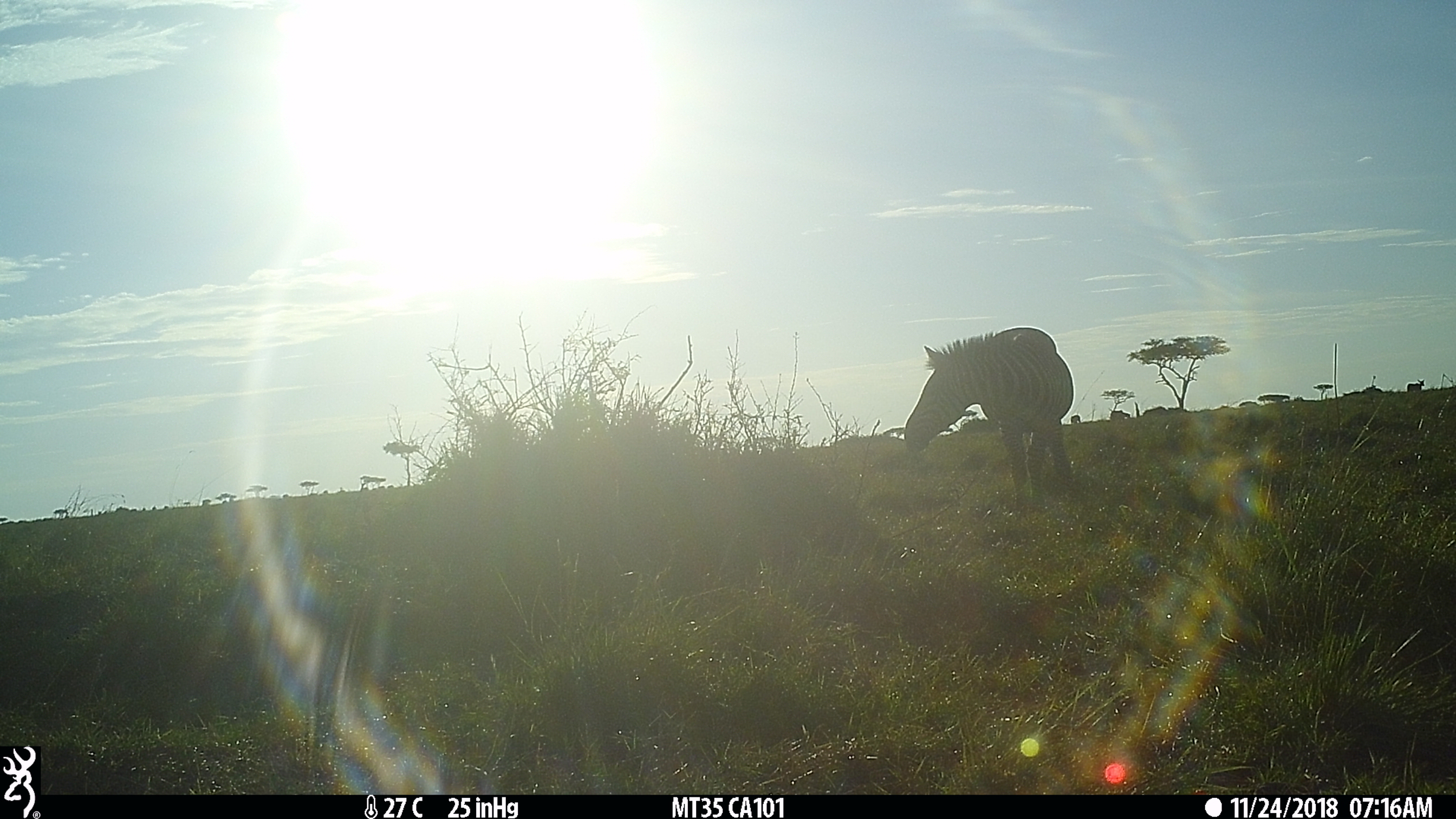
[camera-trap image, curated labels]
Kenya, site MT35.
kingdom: Animalia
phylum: Chordata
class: Mammalia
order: Perissodactyla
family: Equidae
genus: Equus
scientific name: Equus quagga burchellii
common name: burchell's zebra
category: zebra